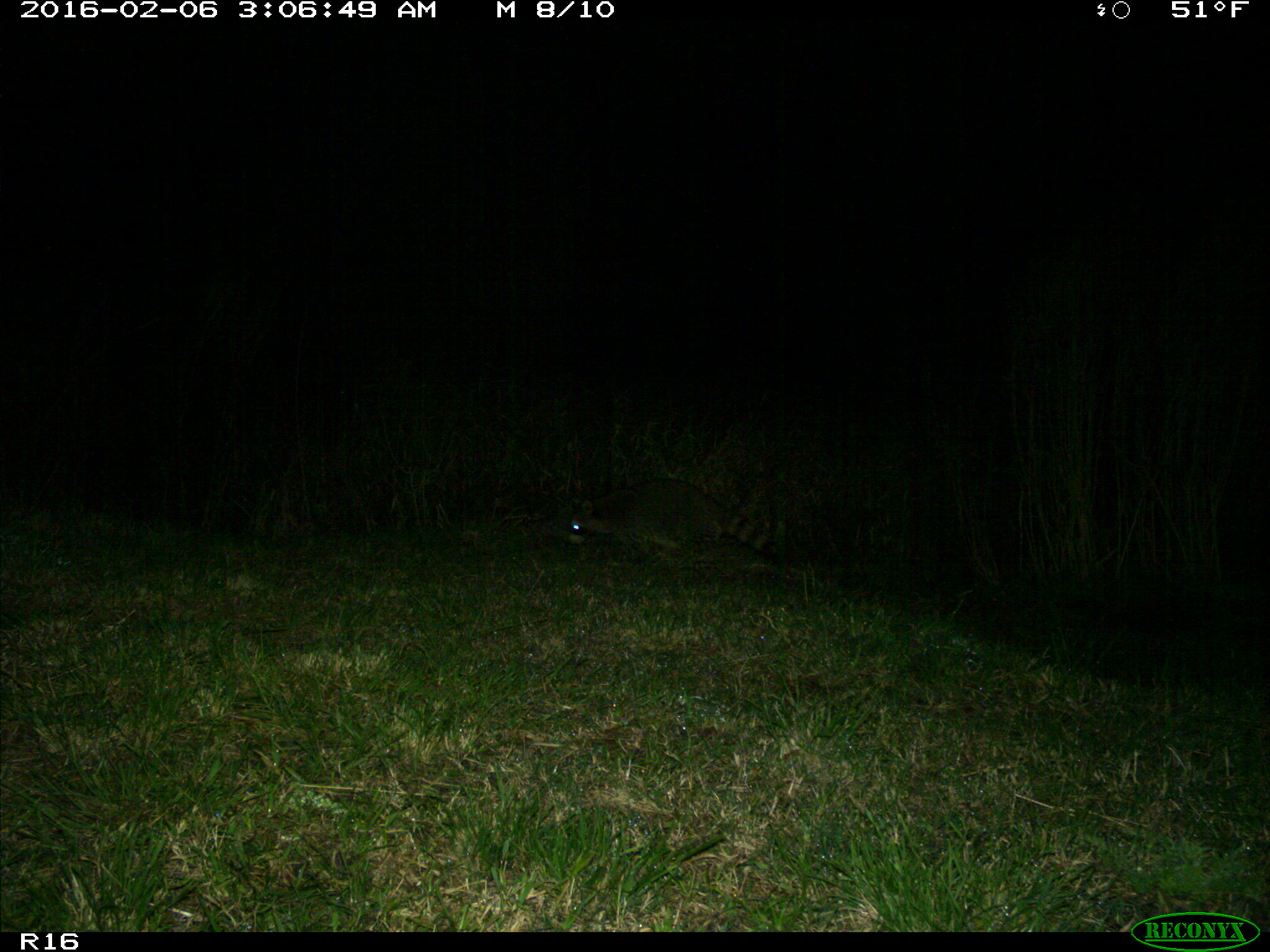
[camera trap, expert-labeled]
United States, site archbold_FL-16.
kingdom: Animalia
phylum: Chordata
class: Mammalia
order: Carnivora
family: Procyonidae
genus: Procyon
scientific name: Procyon lotor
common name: common raccoon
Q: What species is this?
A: Procyon lotor (common raccoon).